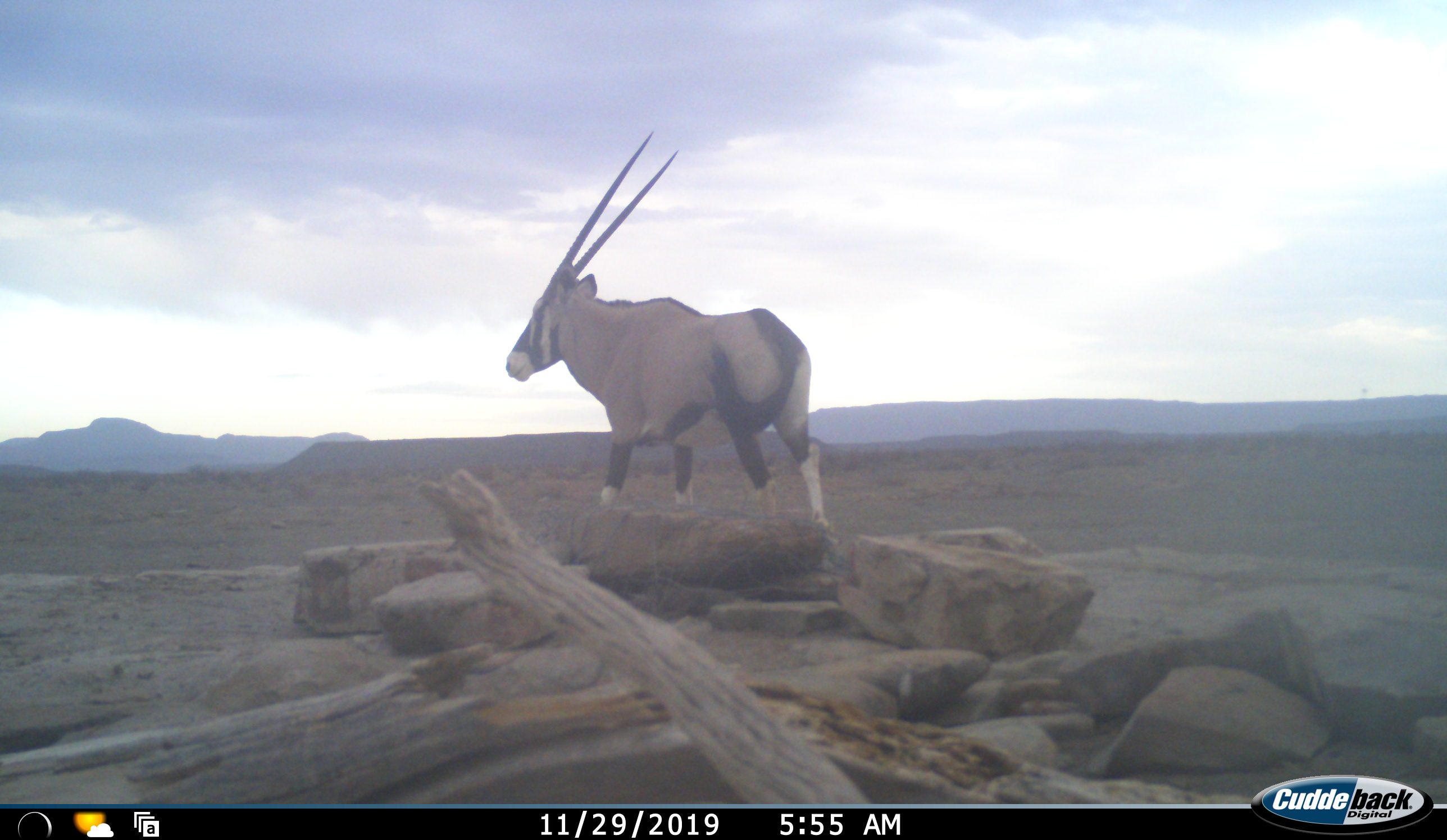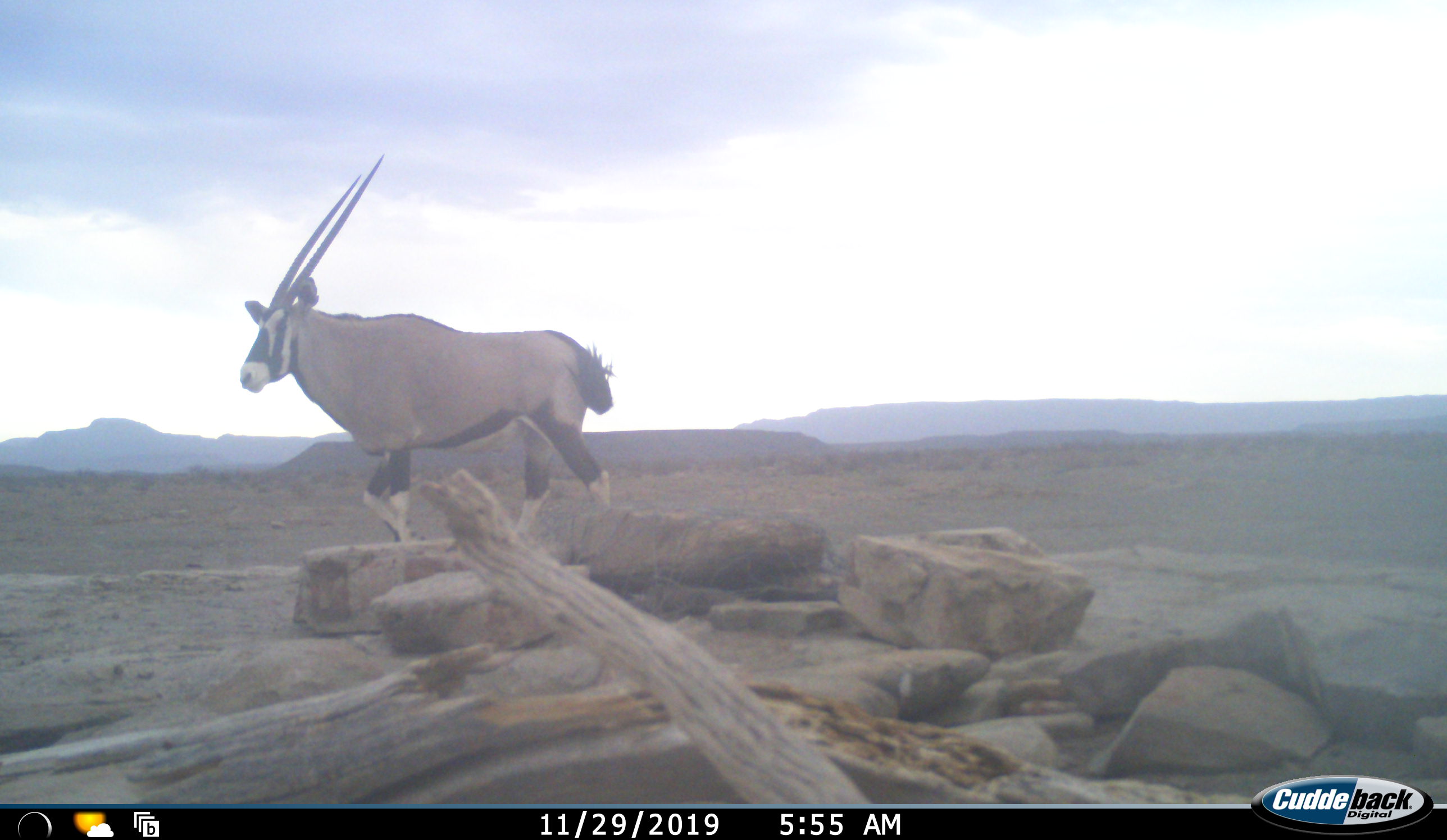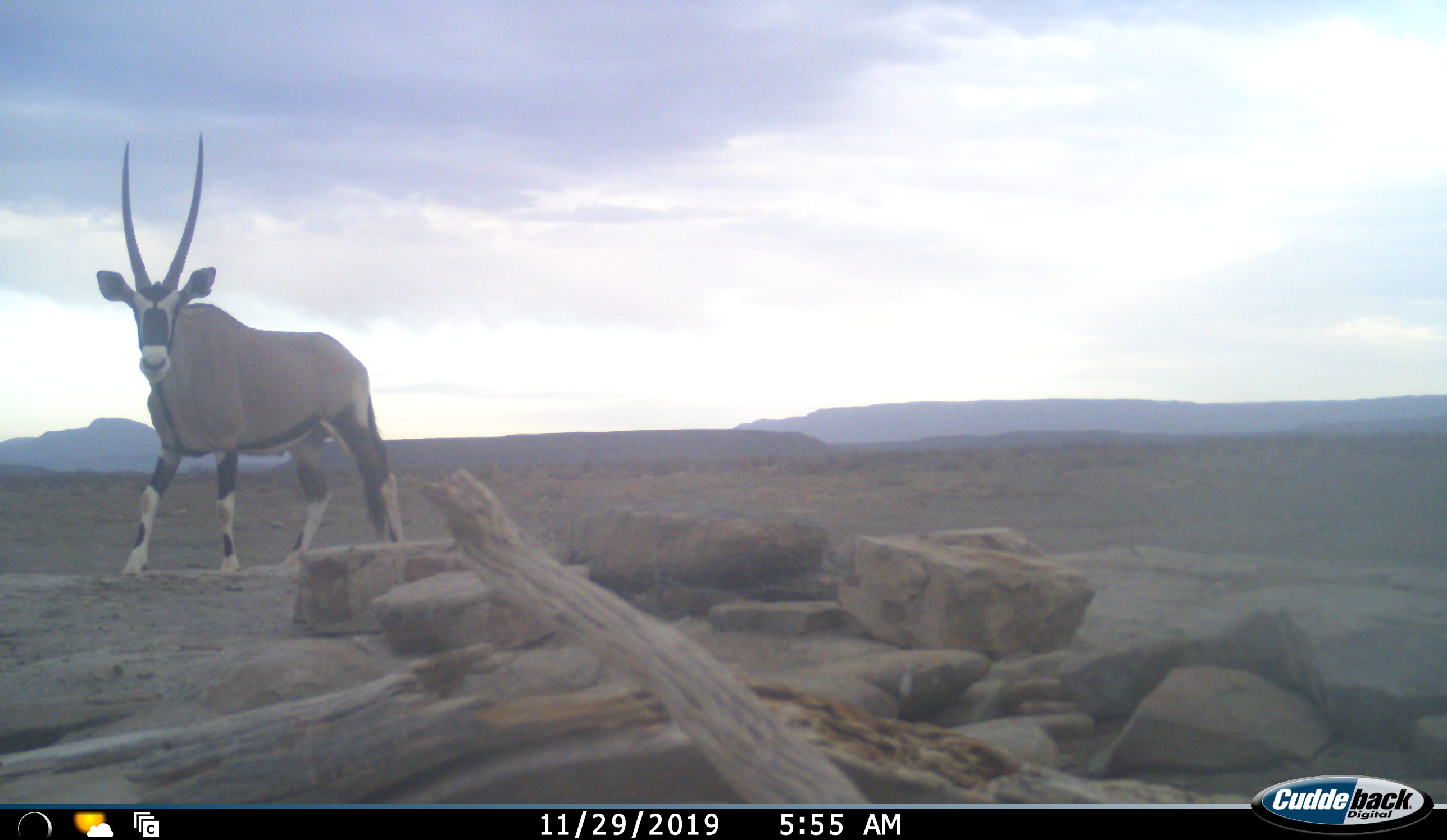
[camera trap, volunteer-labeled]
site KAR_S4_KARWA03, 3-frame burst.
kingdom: Animalia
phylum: Chordata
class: Mammalia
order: Artiodactyla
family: Bovidae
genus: Oryx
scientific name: Oryx gazella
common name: gemsbok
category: oryx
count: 1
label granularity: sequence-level